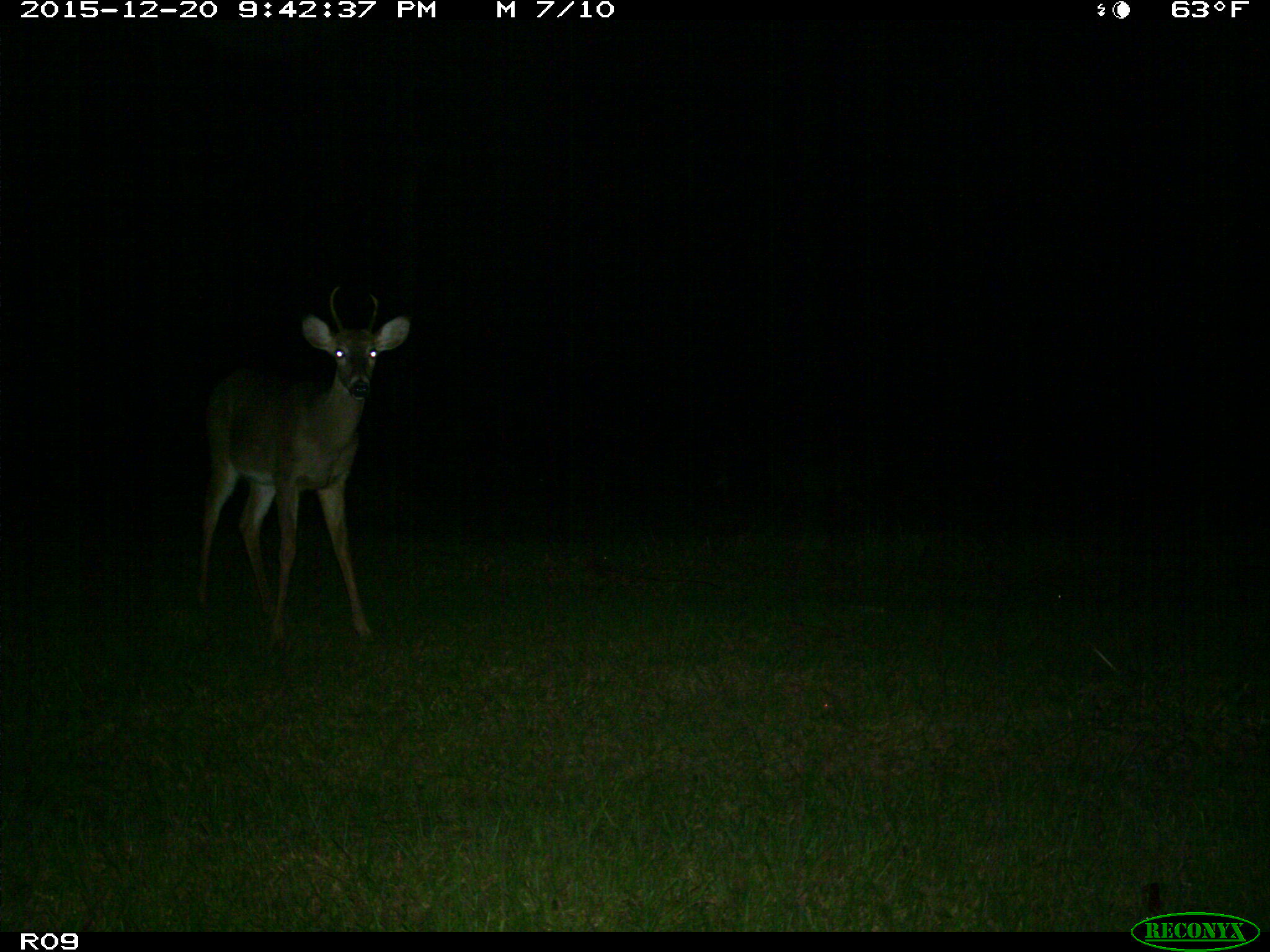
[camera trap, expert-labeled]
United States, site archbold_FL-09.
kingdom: Animalia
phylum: Chordata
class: Mammalia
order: Artiodactyla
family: Cervidae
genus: Odocoileus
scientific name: Odocoileus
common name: deer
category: unidentified deer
Unidentified deer (deer) (Odocoileus).